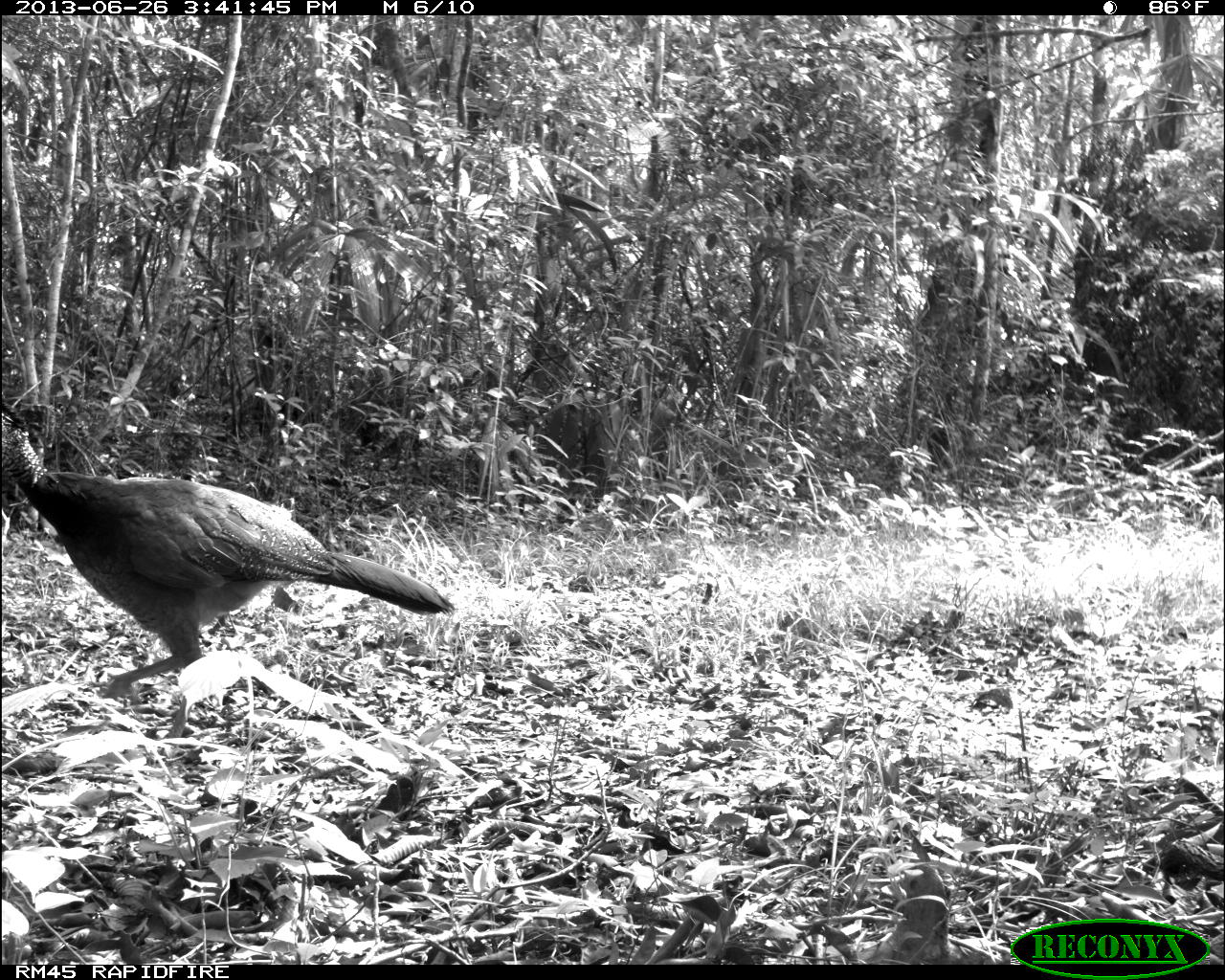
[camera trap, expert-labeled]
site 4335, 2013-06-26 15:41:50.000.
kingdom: Animalia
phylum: Chordata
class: Aves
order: Galliformes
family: Cracidae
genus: Crax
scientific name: Crax rubra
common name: great curassow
Crax rubra (great curassow), count 1, sex female.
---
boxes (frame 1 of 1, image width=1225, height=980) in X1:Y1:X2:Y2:
crax rubra: 0:392:456:747